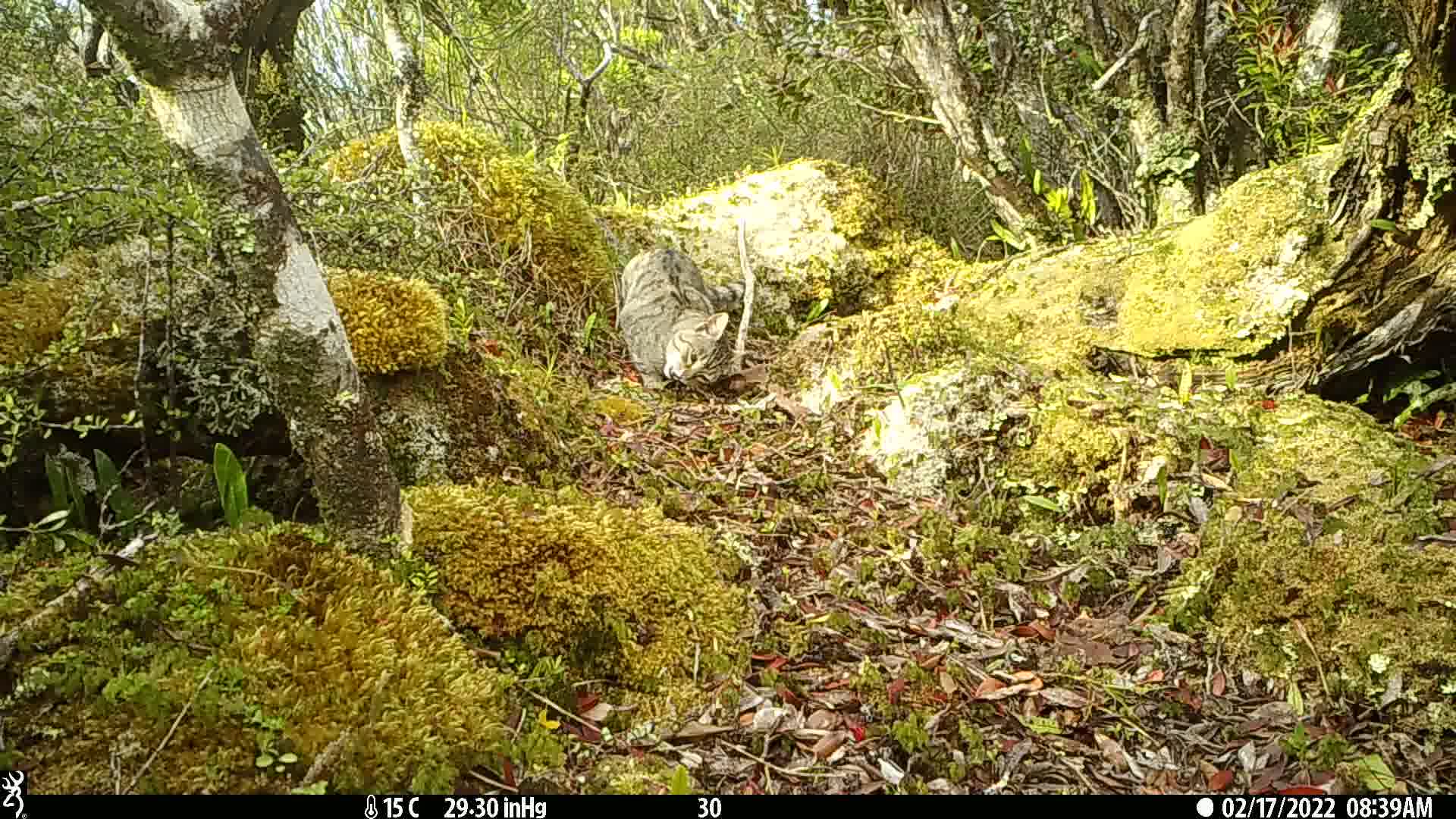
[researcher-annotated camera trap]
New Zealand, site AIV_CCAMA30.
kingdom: Animalia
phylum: Chordata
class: Mammalia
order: Carnivora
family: Felidae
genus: Felis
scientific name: Felis catus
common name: domestic cat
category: cat